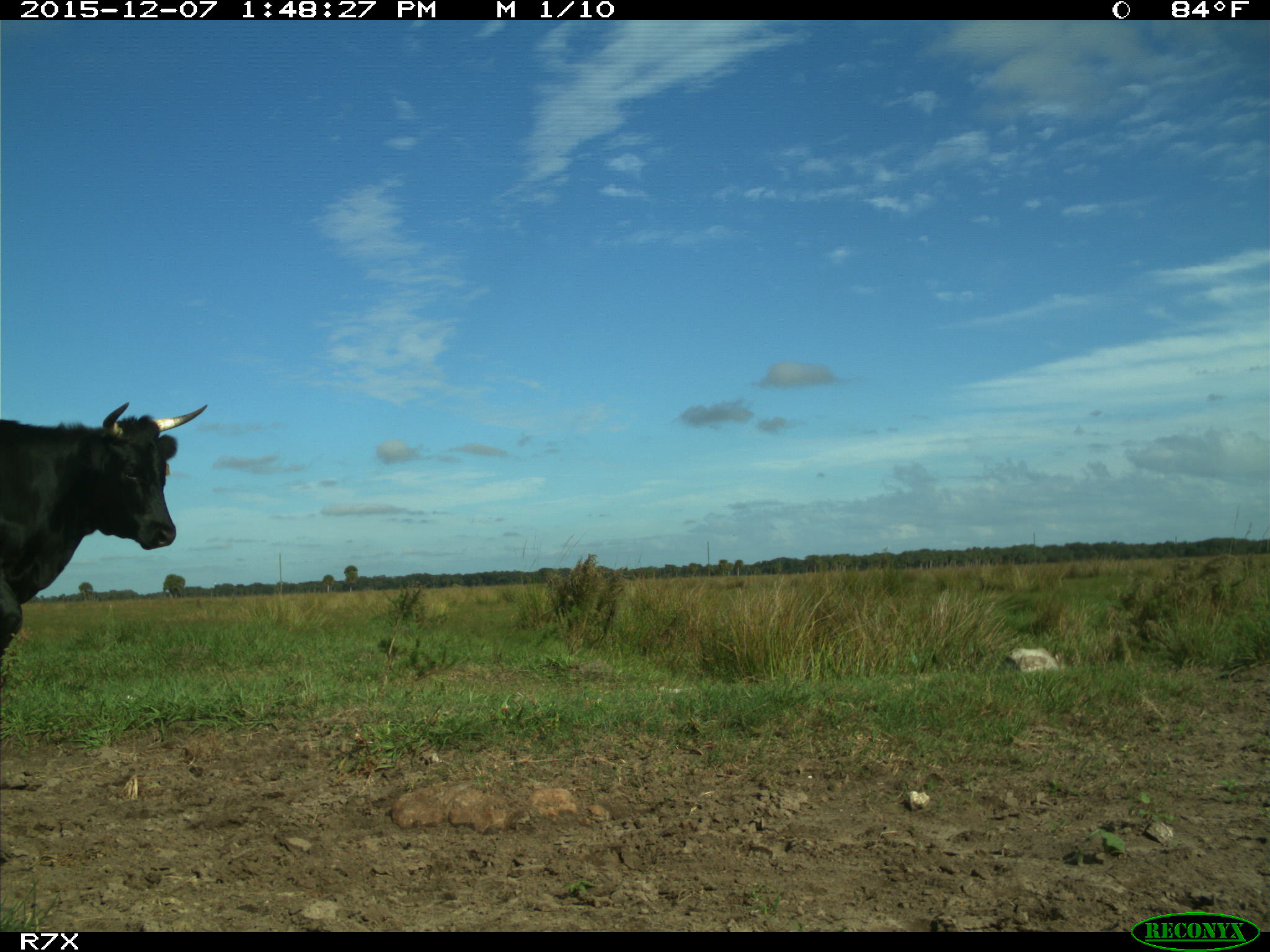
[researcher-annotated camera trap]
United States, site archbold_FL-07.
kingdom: Animalia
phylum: Chordata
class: Mammalia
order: Artiodactyla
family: Bovidae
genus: Bos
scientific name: Bos taurus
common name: domestic cow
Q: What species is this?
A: Bos taurus (domestic cow).